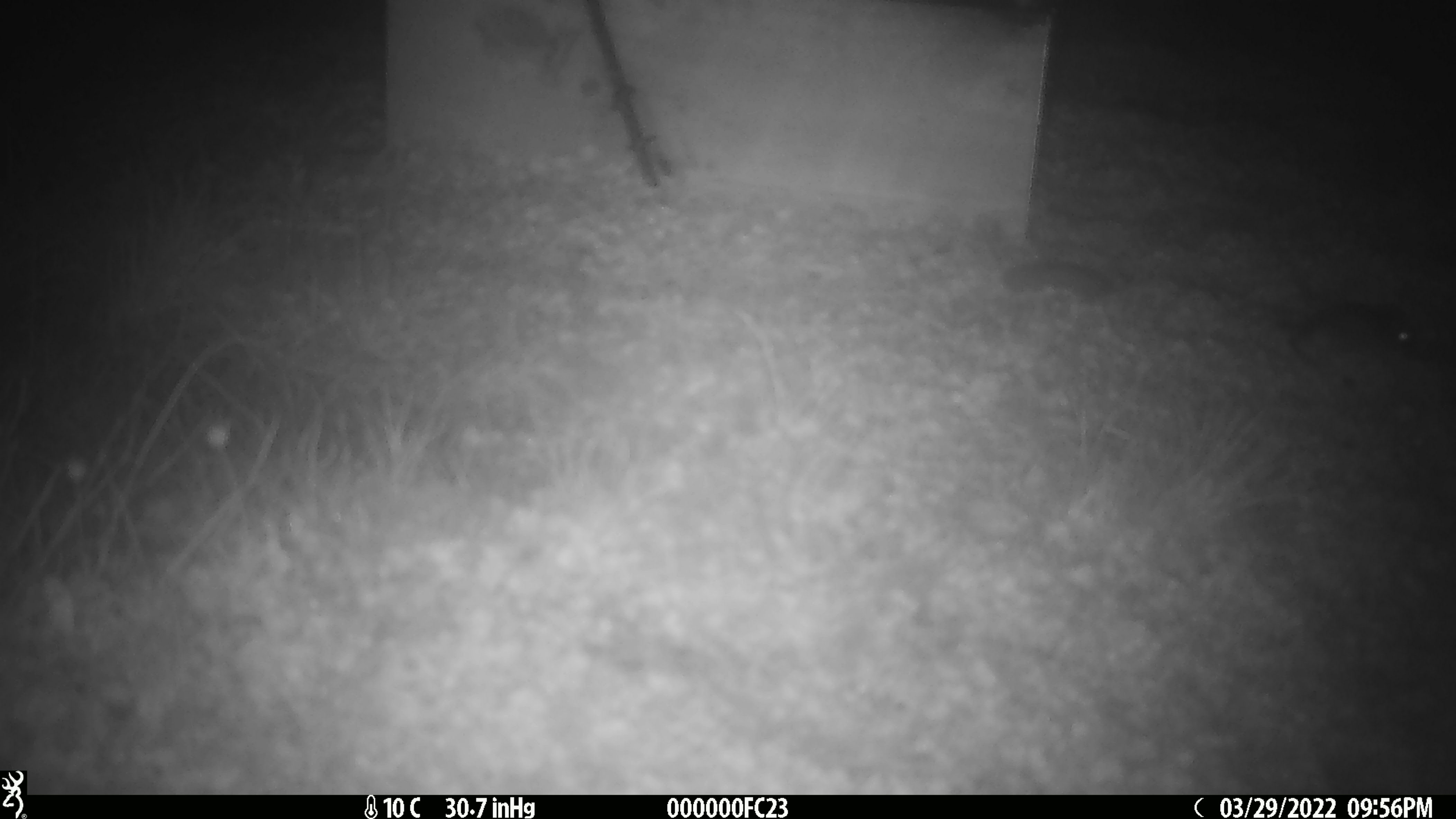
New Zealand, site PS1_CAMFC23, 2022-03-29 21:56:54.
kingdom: Animalia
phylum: Chordata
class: Mammalia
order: Rodentia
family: Muridae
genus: Mus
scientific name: Mus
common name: mouse